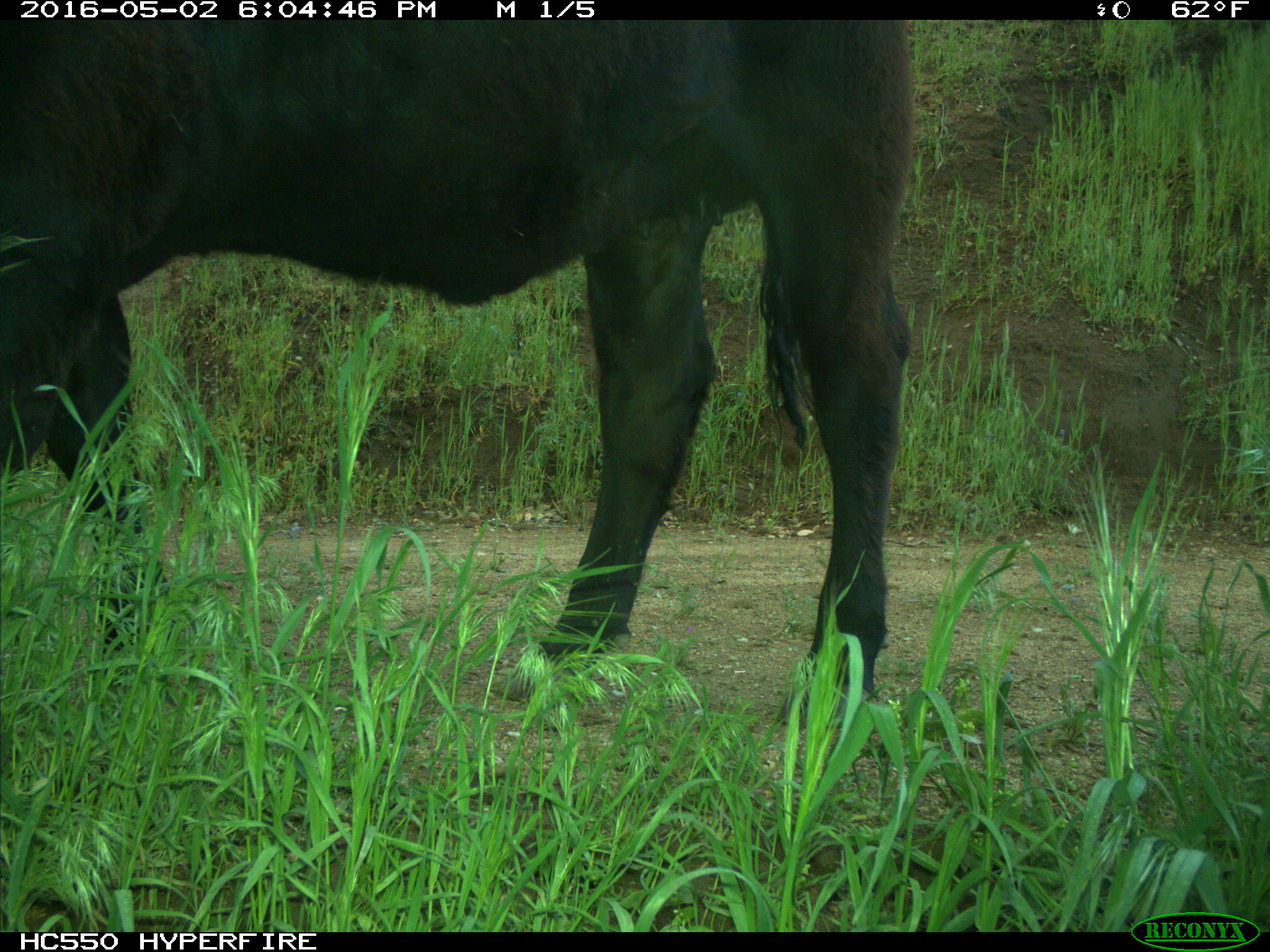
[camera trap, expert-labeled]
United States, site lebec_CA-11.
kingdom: Animalia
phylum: Chordata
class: Mammalia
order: Artiodactyla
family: Bovidae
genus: Bos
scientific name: Bos taurus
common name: domestic cow